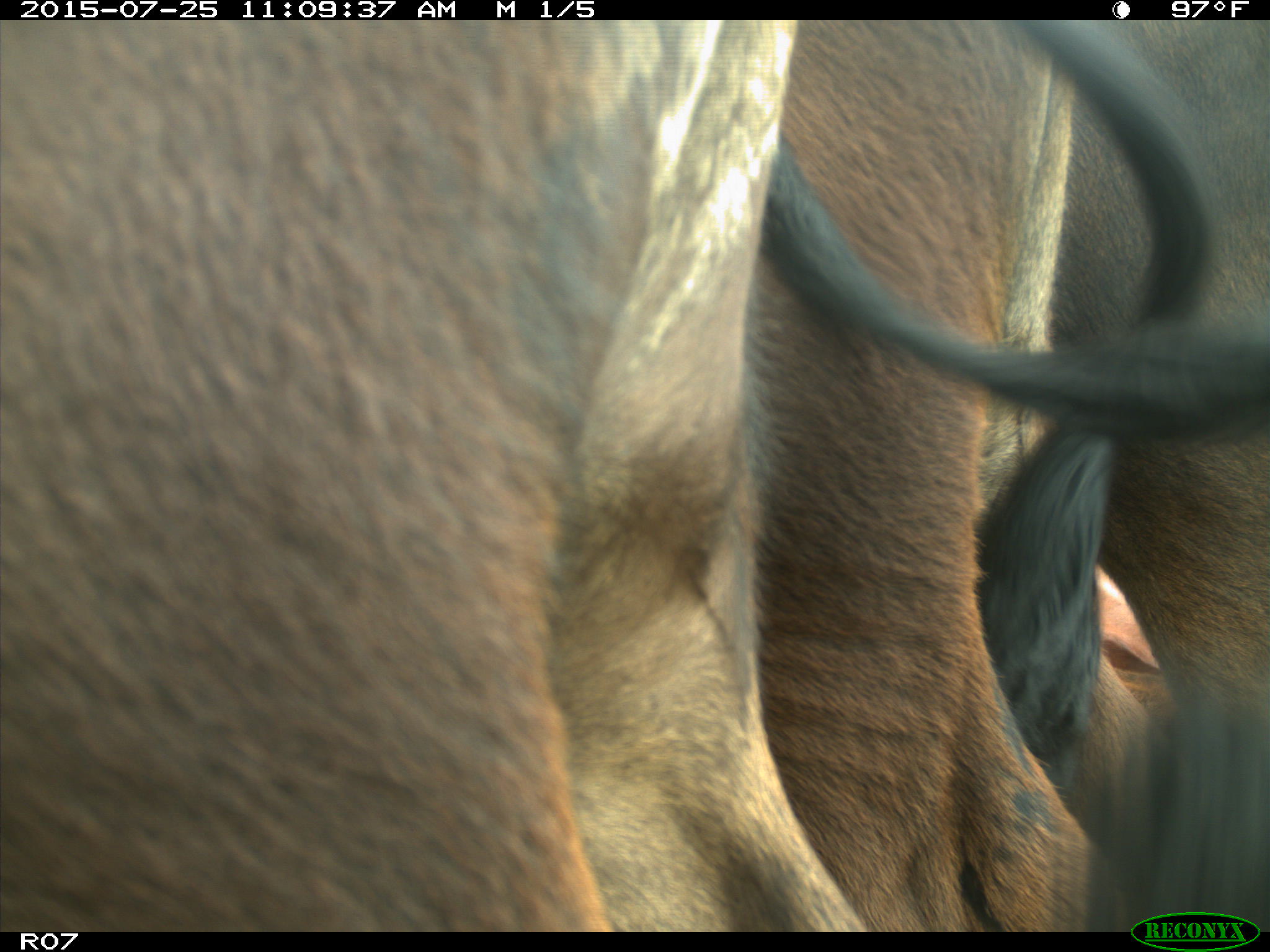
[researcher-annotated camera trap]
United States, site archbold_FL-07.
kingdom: Animalia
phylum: Chordata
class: Mammalia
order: Artiodactyla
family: Bovidae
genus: Bos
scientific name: Bos taurus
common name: domestic cow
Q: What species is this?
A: Bos taurus (domestic cow).